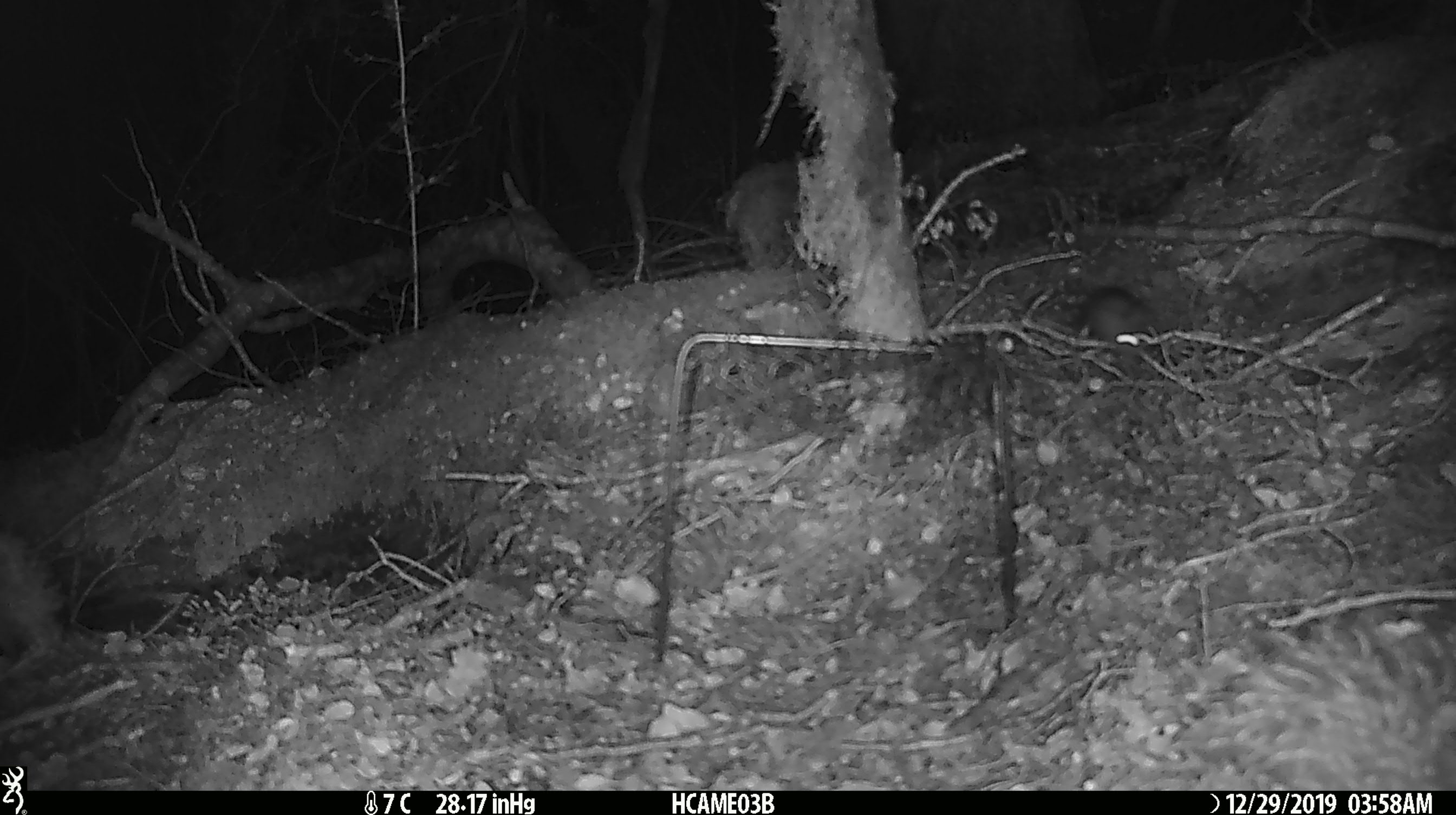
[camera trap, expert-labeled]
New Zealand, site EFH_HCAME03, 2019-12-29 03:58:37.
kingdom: Animalia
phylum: Chordata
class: Mammalia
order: Rodentia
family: Muridae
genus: Mus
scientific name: Mus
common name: mouse